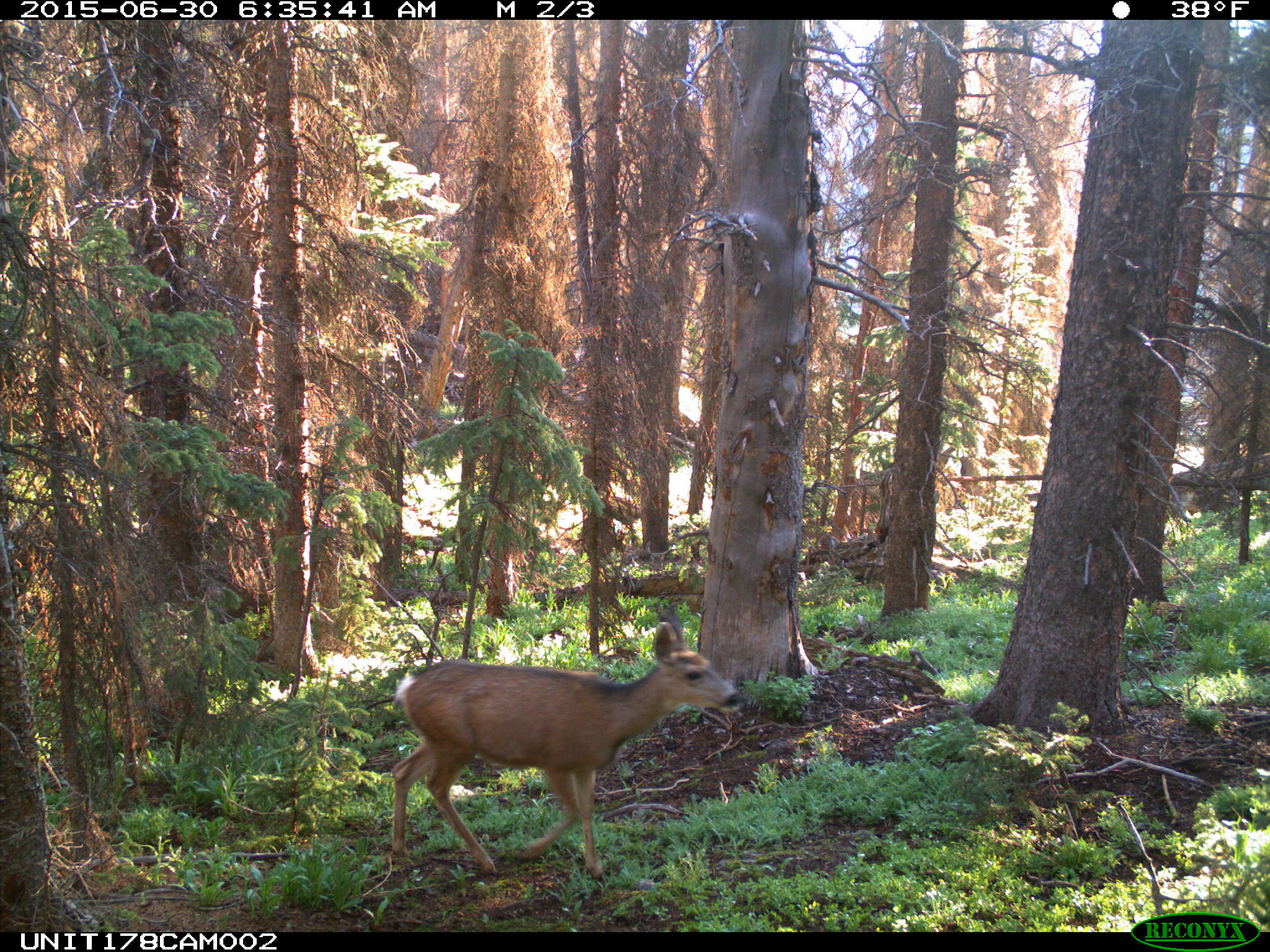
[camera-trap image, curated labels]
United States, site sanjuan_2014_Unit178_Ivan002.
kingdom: Animalia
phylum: Chordata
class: Mammalia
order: Artiodactyla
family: Cervidae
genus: Odocoileus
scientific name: Odocoileus hemionus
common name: mule deer